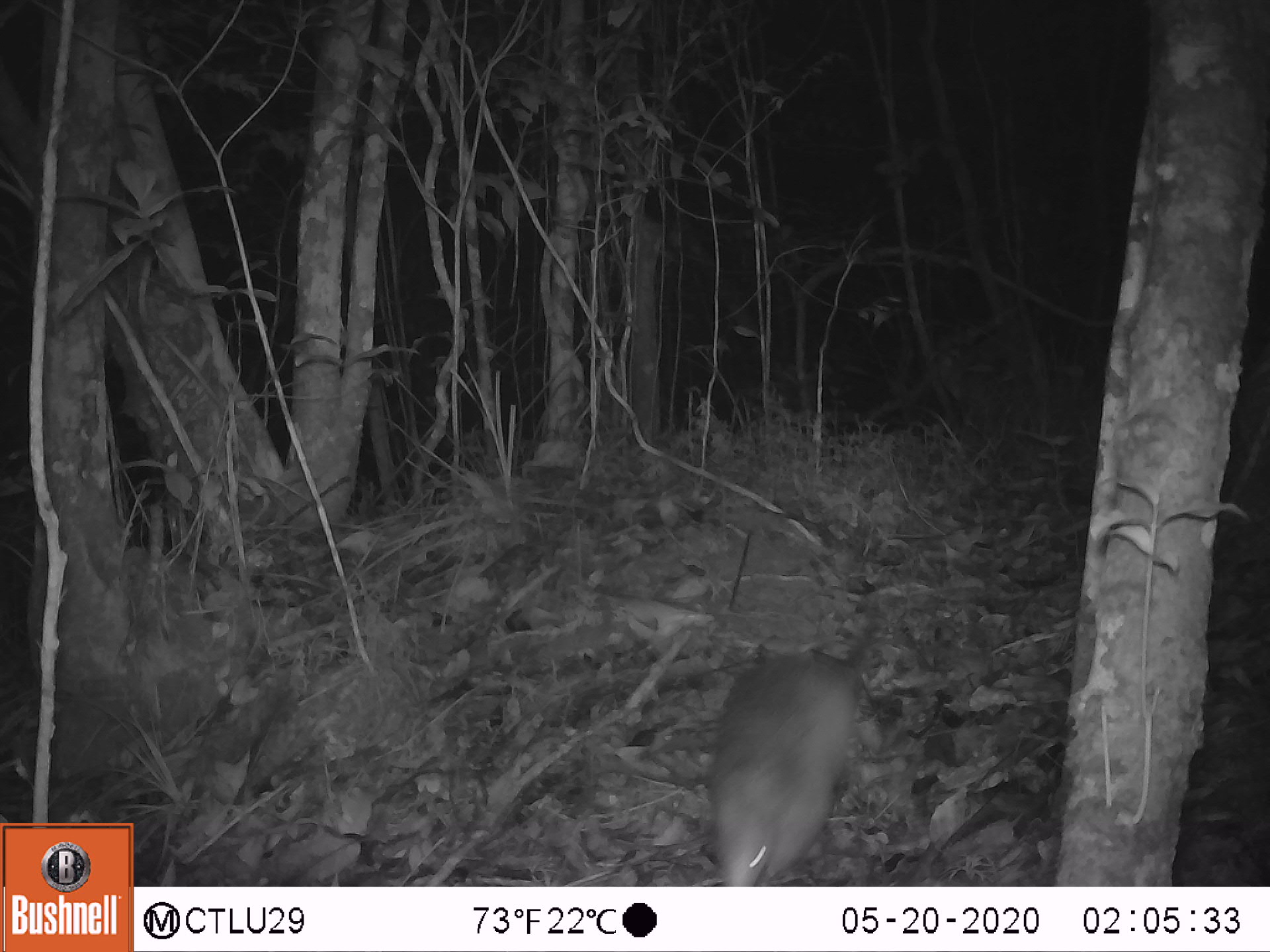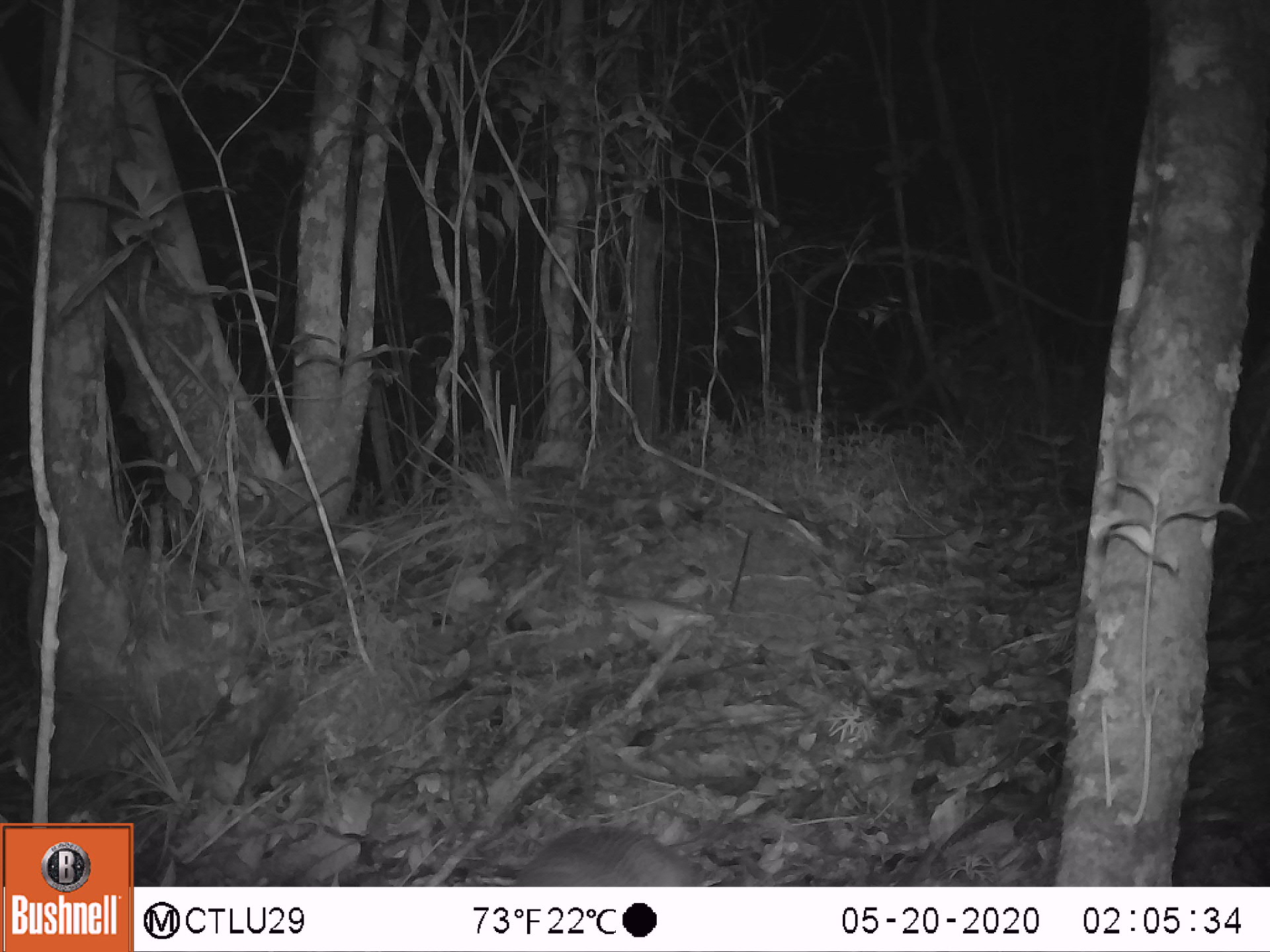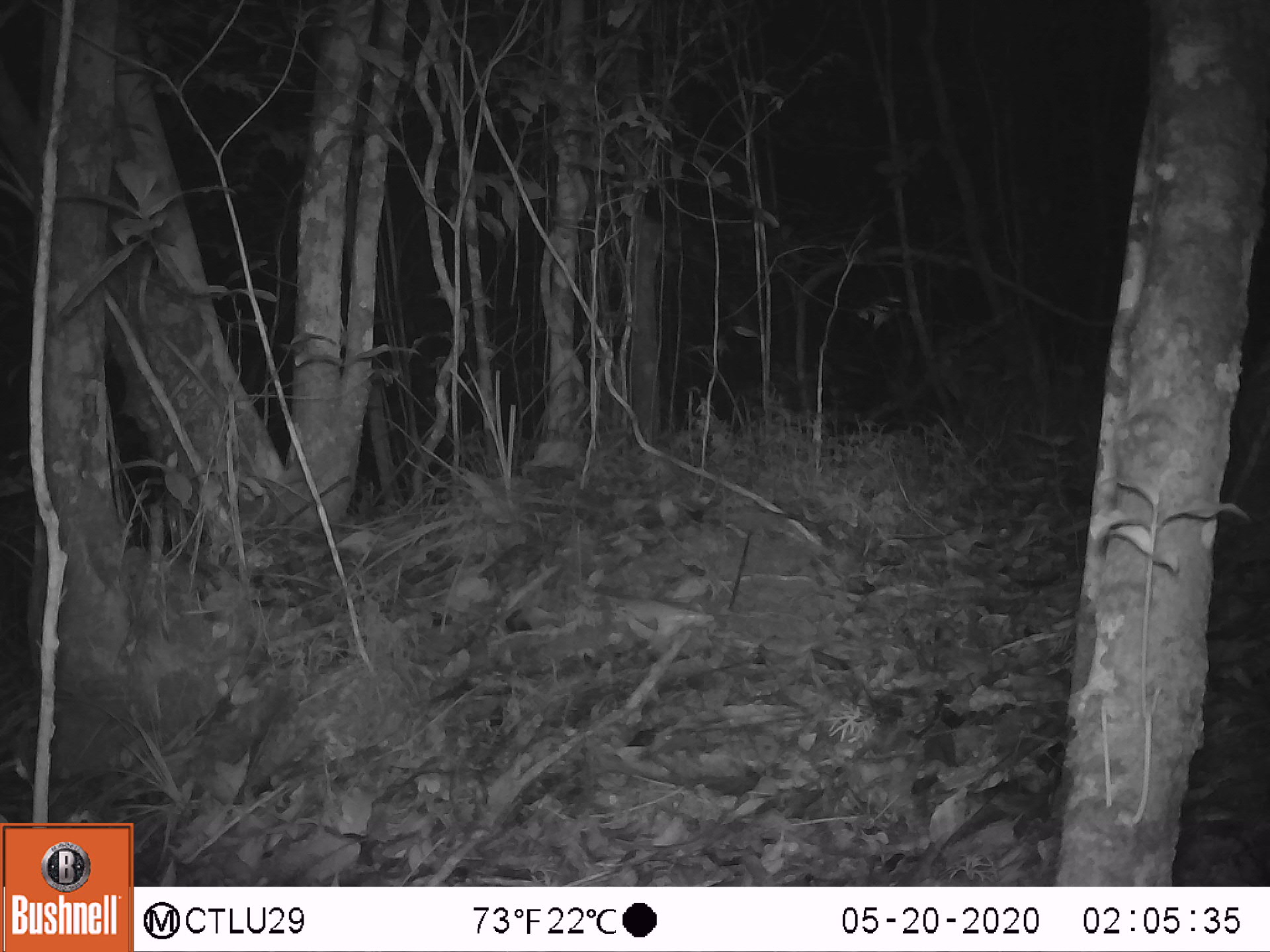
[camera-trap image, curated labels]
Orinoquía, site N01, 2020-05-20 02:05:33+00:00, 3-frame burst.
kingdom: Animalia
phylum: Chordata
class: Mammalia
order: Cingulata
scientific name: Cingulata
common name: armadillo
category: unknown armadillo